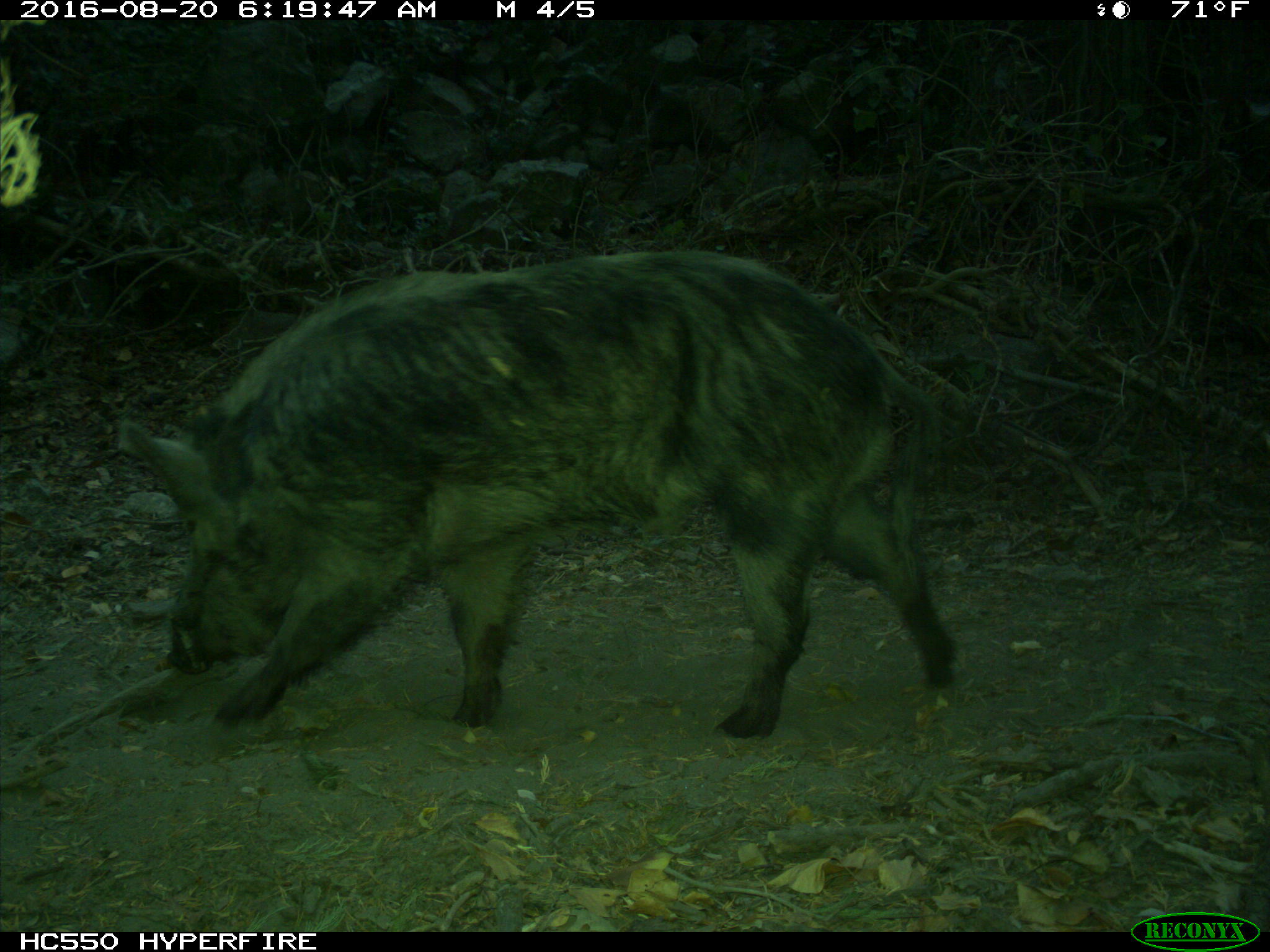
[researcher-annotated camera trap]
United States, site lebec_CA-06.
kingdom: Animalia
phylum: Chordata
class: Mammalia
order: Artiodactyla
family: Suidae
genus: Sus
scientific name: Sus scrofa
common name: wild boar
Sus scrofa (wild boar).